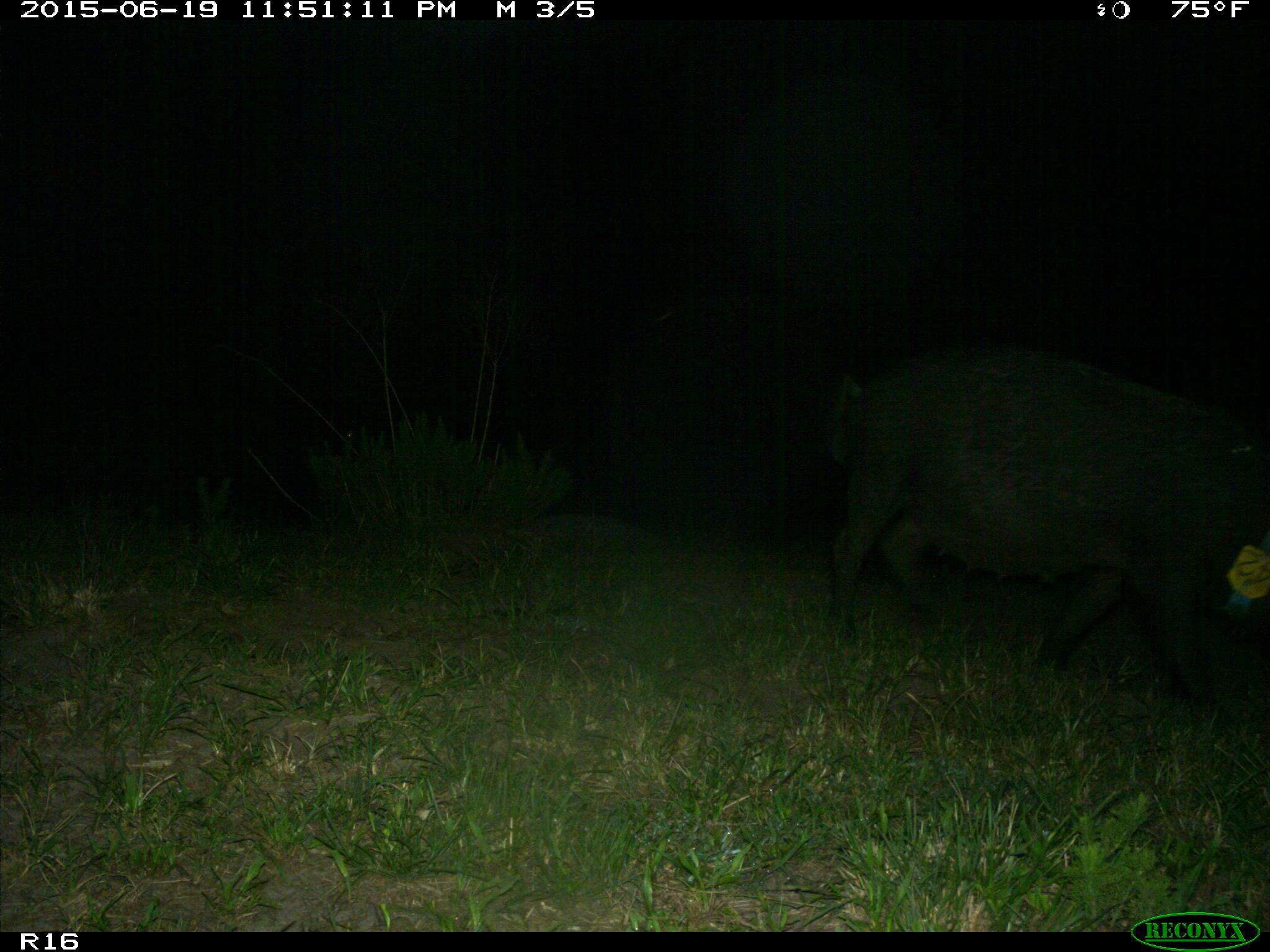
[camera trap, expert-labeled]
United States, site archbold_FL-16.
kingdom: Animalia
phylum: Chordata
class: Mammalia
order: Artiodactyla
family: Suidae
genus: Sus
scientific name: Sus scrofa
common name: wild boar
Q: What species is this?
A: Sus scrofa (wild boar).